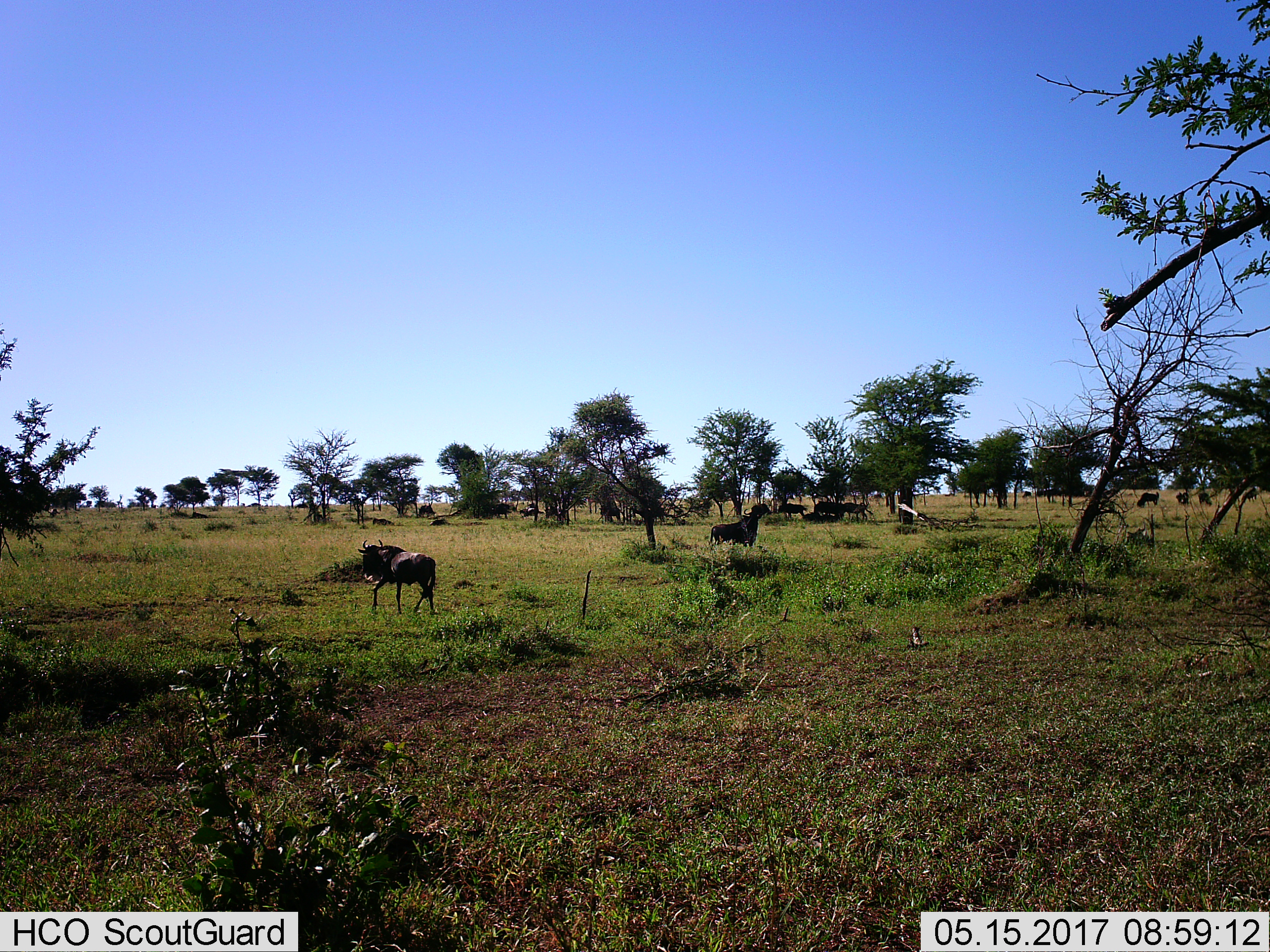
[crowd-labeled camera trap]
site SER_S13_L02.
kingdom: Animalia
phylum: Chordata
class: Mammalia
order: Artiodactyla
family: Bovidae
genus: Connochaetes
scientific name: Connochaetes taurinus taurinus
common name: blue wildebeest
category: wildebeestblue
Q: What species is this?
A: Wildebeestblue (blue wildebeest) (Connochaetes taurinus taurinus).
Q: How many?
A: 11-50.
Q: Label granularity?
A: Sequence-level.